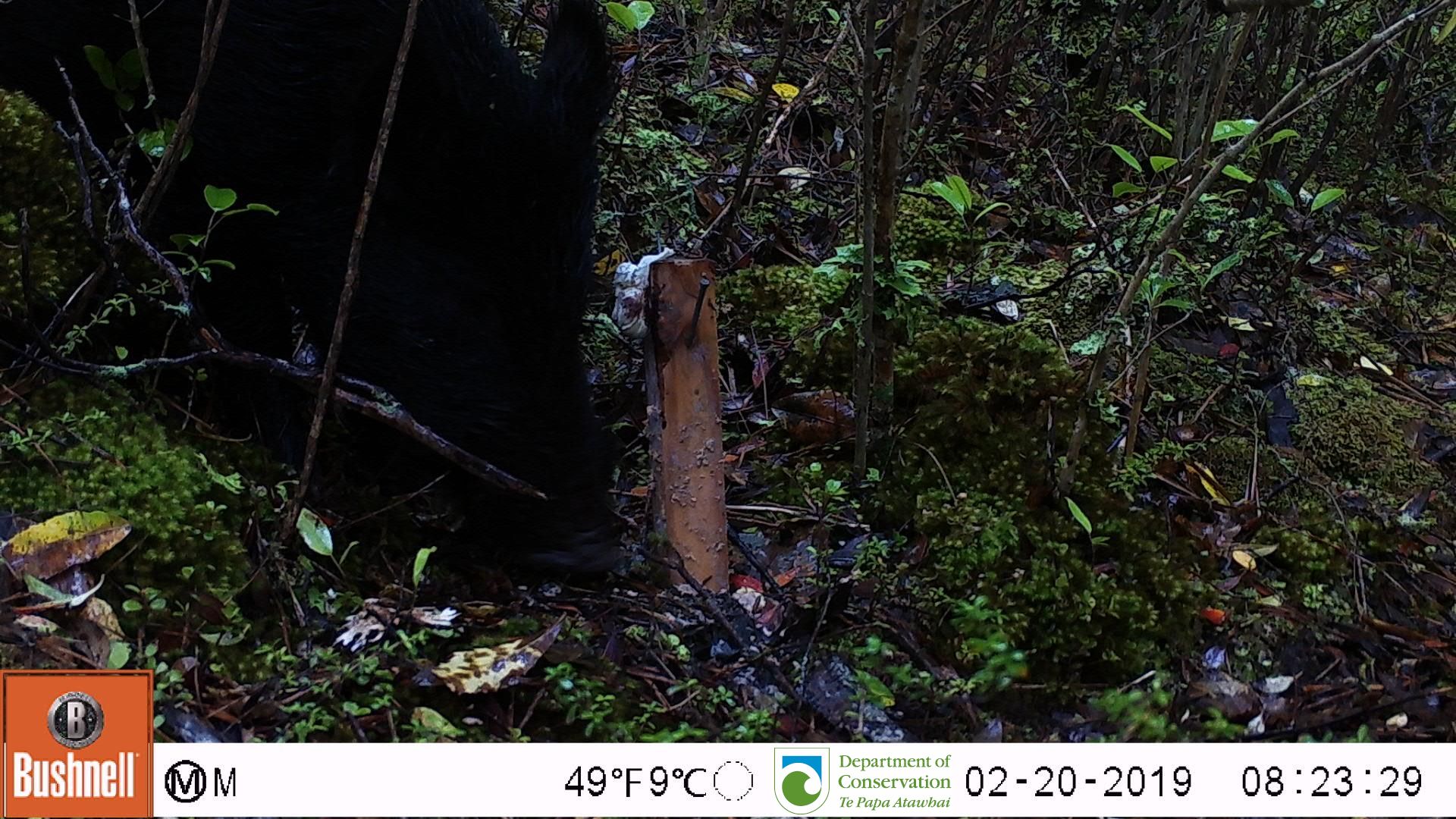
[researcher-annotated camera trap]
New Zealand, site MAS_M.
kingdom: Animalia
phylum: Chordata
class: Mammalia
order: Artiodactyla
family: Suidae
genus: Sus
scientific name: Sus scrofa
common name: pig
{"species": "pig (Sus scrofa)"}